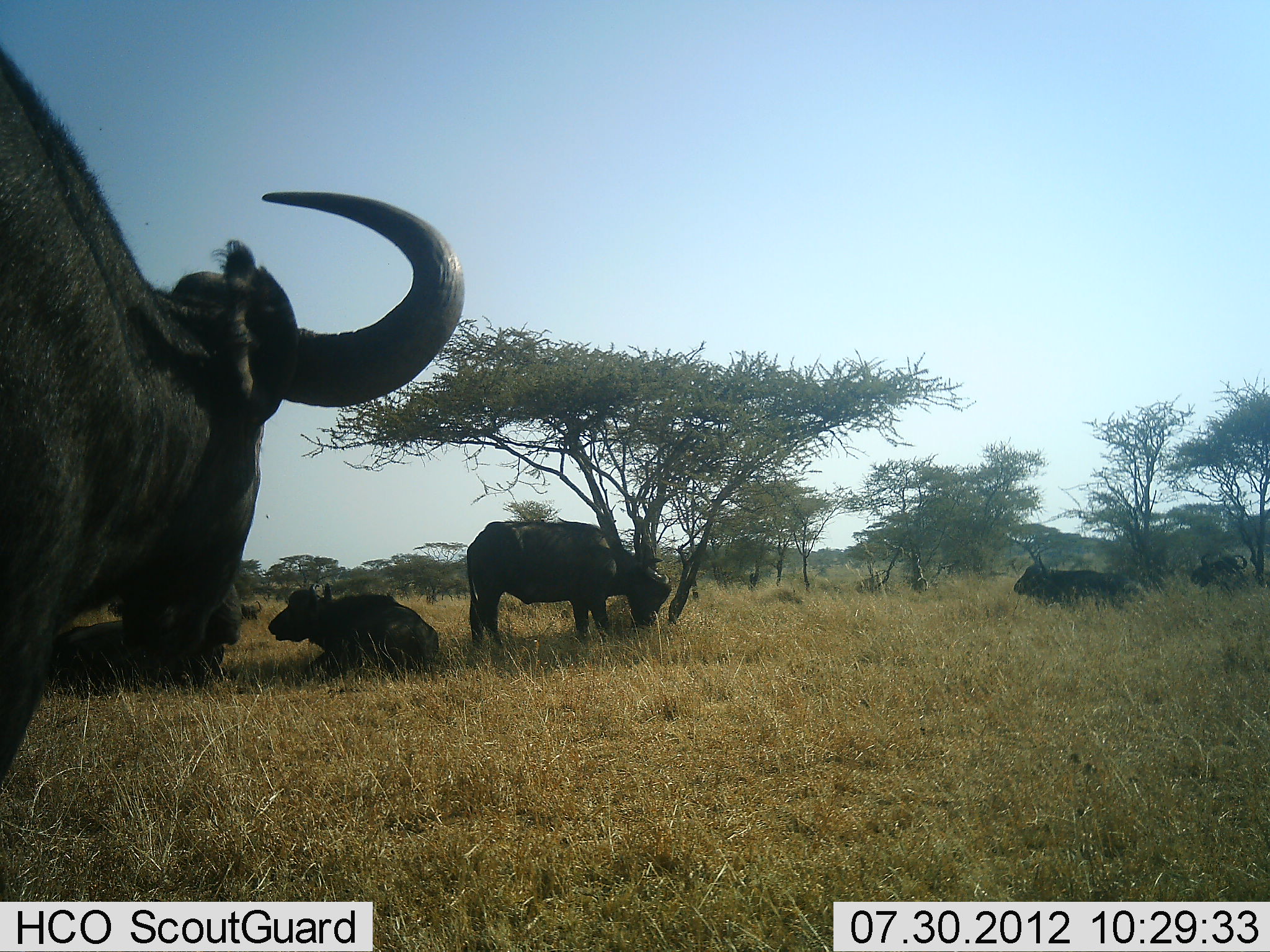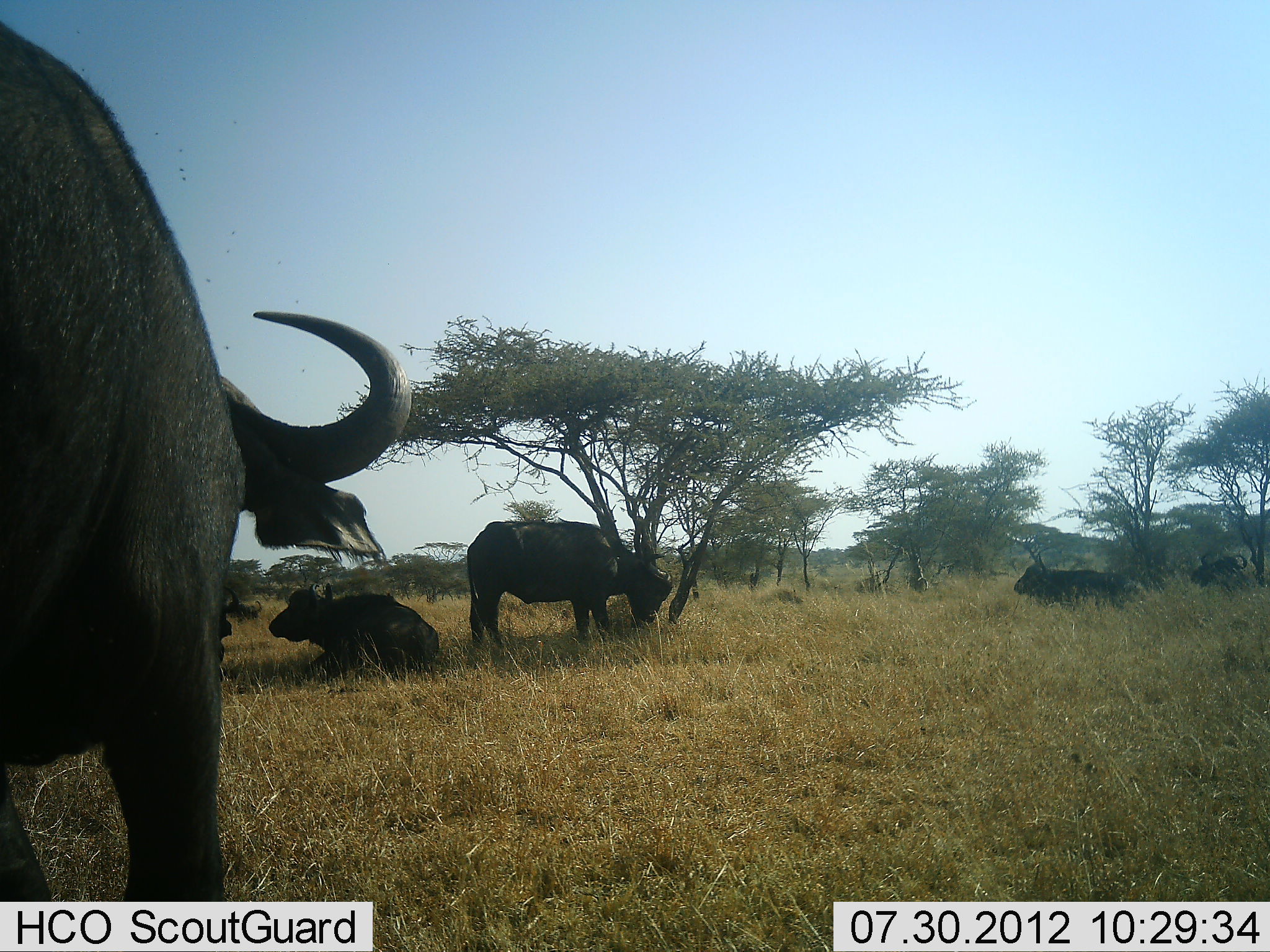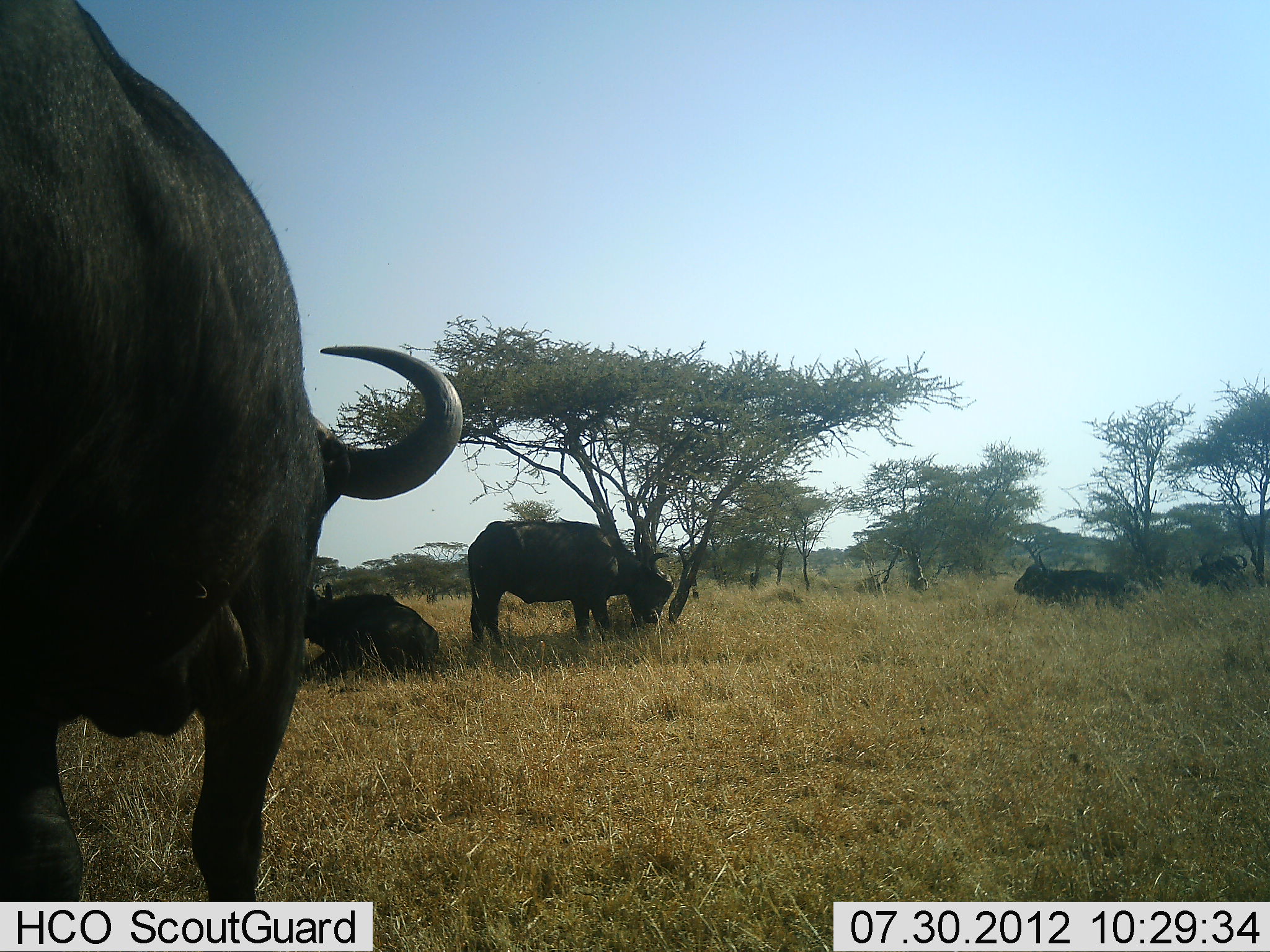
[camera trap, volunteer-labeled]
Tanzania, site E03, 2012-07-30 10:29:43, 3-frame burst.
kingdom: Animalia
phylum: Chordata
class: Mammalia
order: Artiodactyla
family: Bovidae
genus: Syncerus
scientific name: Syncerus caffer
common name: cape buffalo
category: buffalo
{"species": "buffalo (cape buffalo) (Syncerus caffer)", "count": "6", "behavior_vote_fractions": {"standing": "70%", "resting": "100%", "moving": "60%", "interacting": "0%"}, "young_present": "0%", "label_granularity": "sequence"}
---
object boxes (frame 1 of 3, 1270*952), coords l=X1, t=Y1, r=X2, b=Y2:
animal: l=0, t=40, r=467, b=788; l=466, t=521, r=672, b=658; l=42, t=599, r=263, b=702; l=268, t=583, r=440, b=680; l=1013, t=564, r=1129, b=610; l=1190, t=554, r=1248, b=589; l=241, t=601, r=262, b=620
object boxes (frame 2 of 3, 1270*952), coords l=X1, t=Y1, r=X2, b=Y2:
animal: l=0, t=21, r=411, b=902; l=466, t=521, r=672, b=643; l=269, t=584, r=440, b=687; l=1013, t=564, r=1129, b=610; l=1190, t=554, r=1248, b=589; l=225, t=588, r=263, b=624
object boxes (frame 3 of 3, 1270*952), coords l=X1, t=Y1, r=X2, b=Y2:
animal: l=0, t=0, r=461, b=901; l=466, t=521, r=675, b=648; l=303, t=583, r=438, b=681; l=1013, t=556, r=1139, b=609; l=1192, t=553, r=1250, b=587